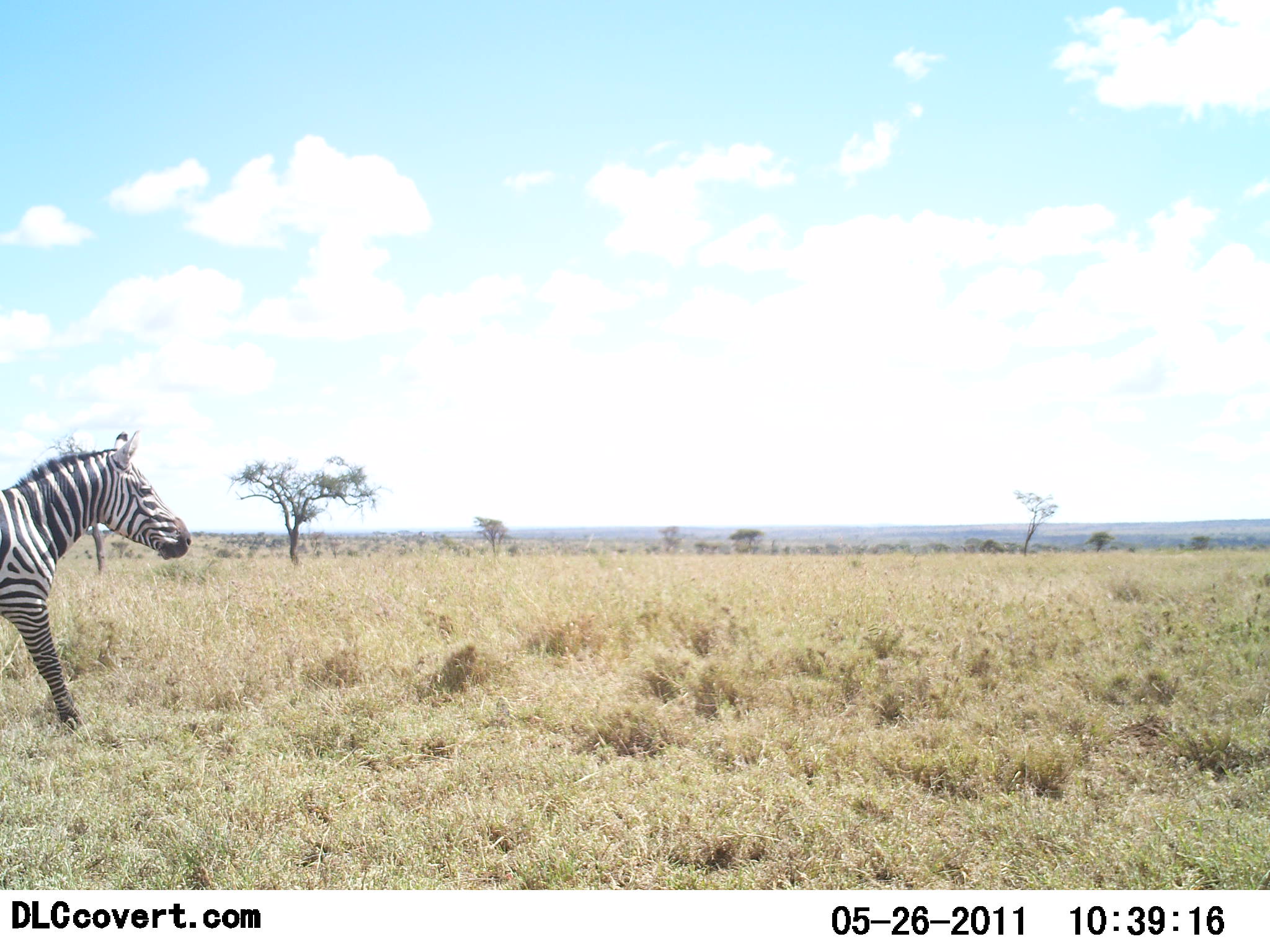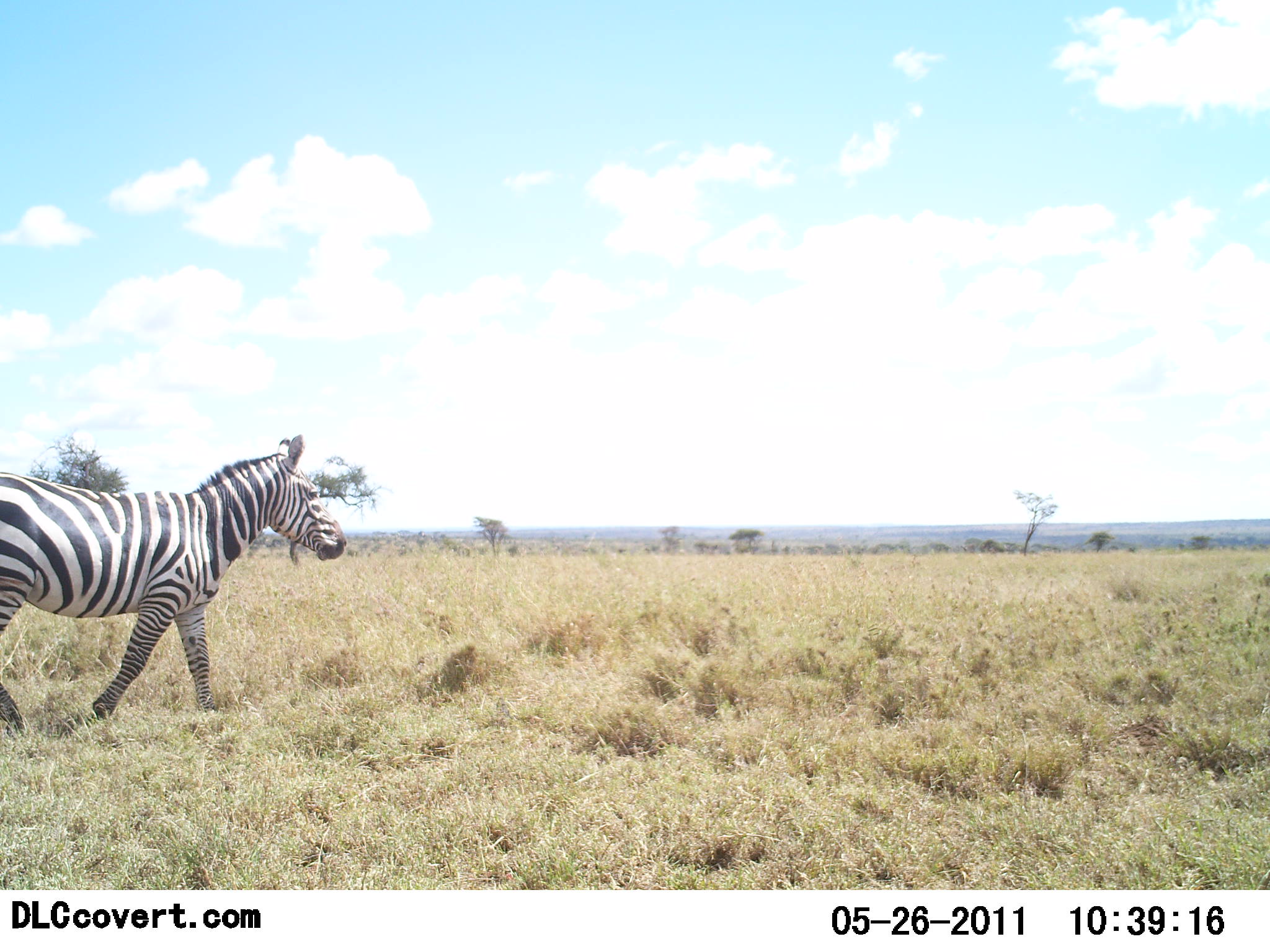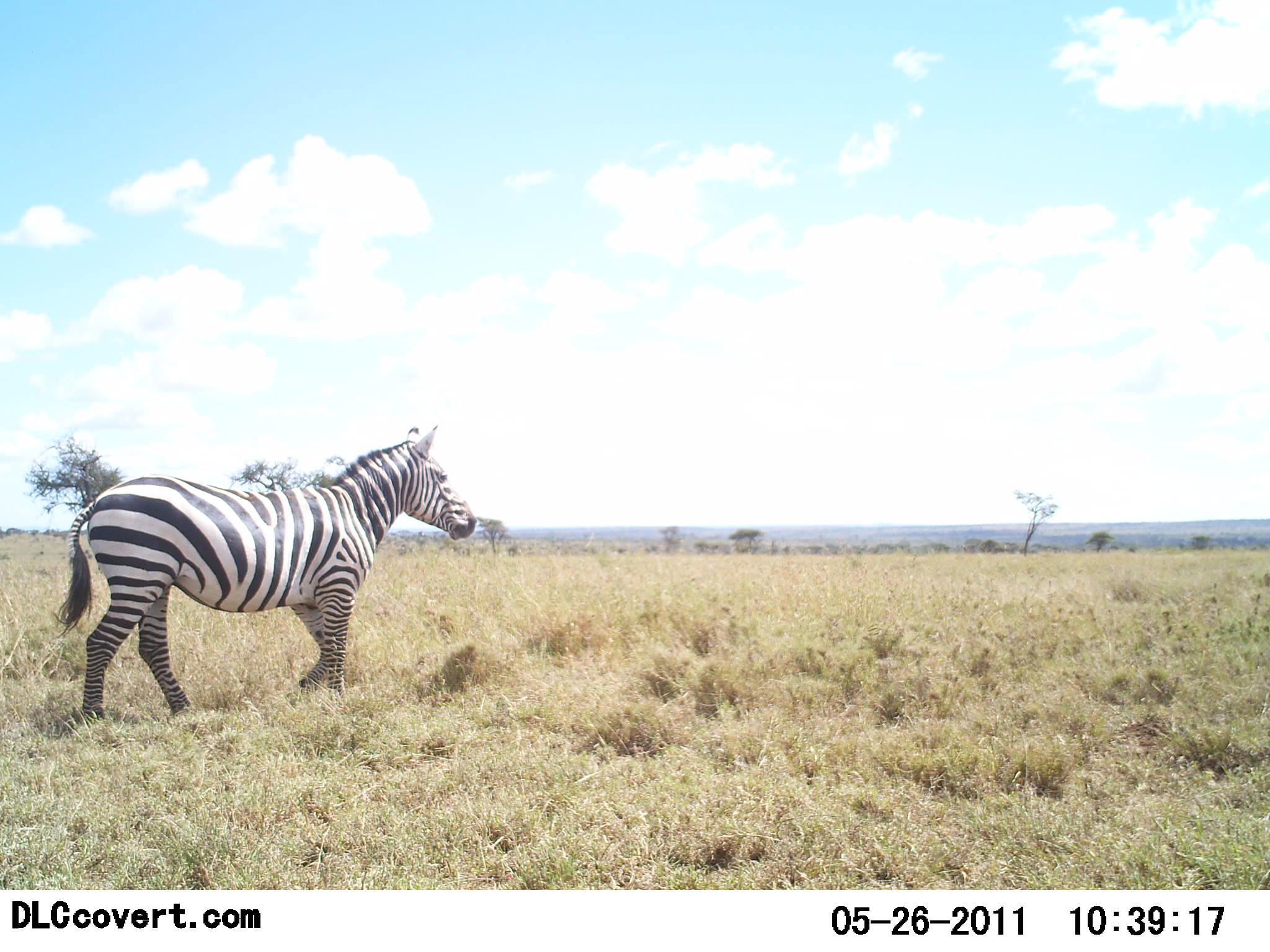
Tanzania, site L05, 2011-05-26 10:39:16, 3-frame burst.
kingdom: Animalia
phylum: Chordata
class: Mammalia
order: Perissodactyla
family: Equidae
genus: Equus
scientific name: Equus quagga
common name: plains zebra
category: zebra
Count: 1.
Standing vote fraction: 9%.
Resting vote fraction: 0%.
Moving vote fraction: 100%.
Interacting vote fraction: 0%.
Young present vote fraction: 0%.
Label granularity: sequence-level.